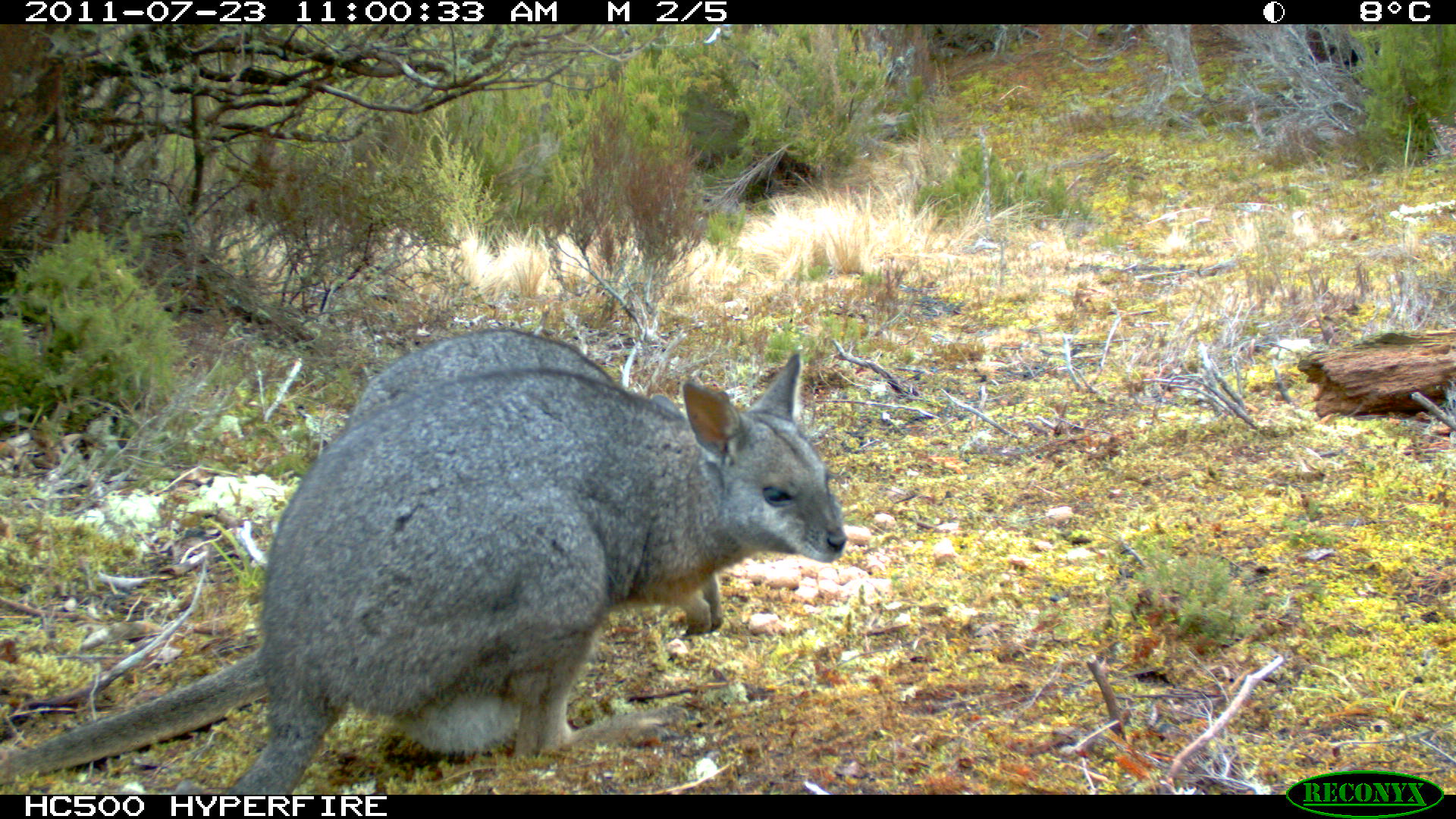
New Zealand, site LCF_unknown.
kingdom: Animalia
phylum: Chordata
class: Mammalia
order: Diprotodontia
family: Macropodidae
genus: Notamacropus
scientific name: Notamacropus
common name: wallaby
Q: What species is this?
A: Wallaby (Notamacropus).